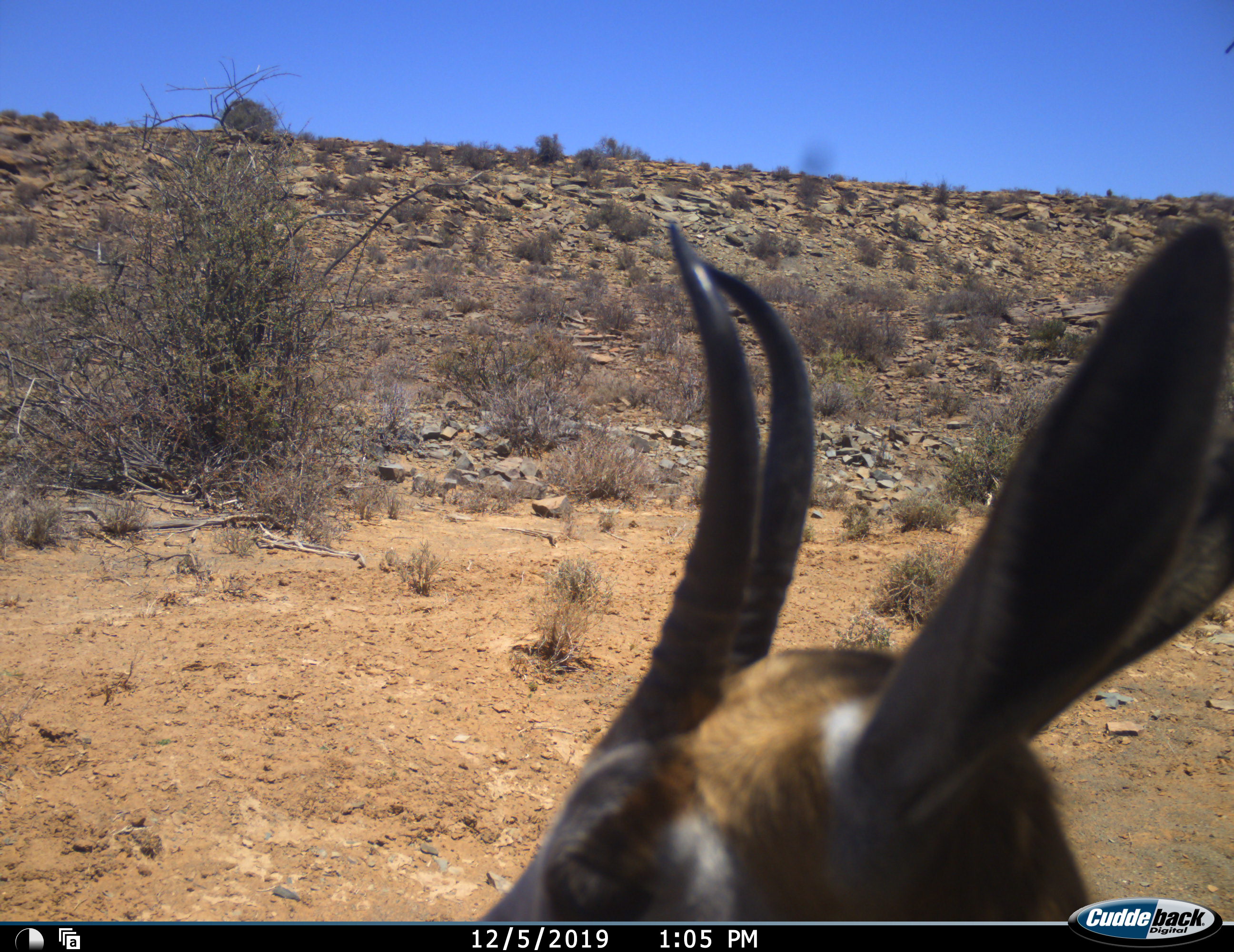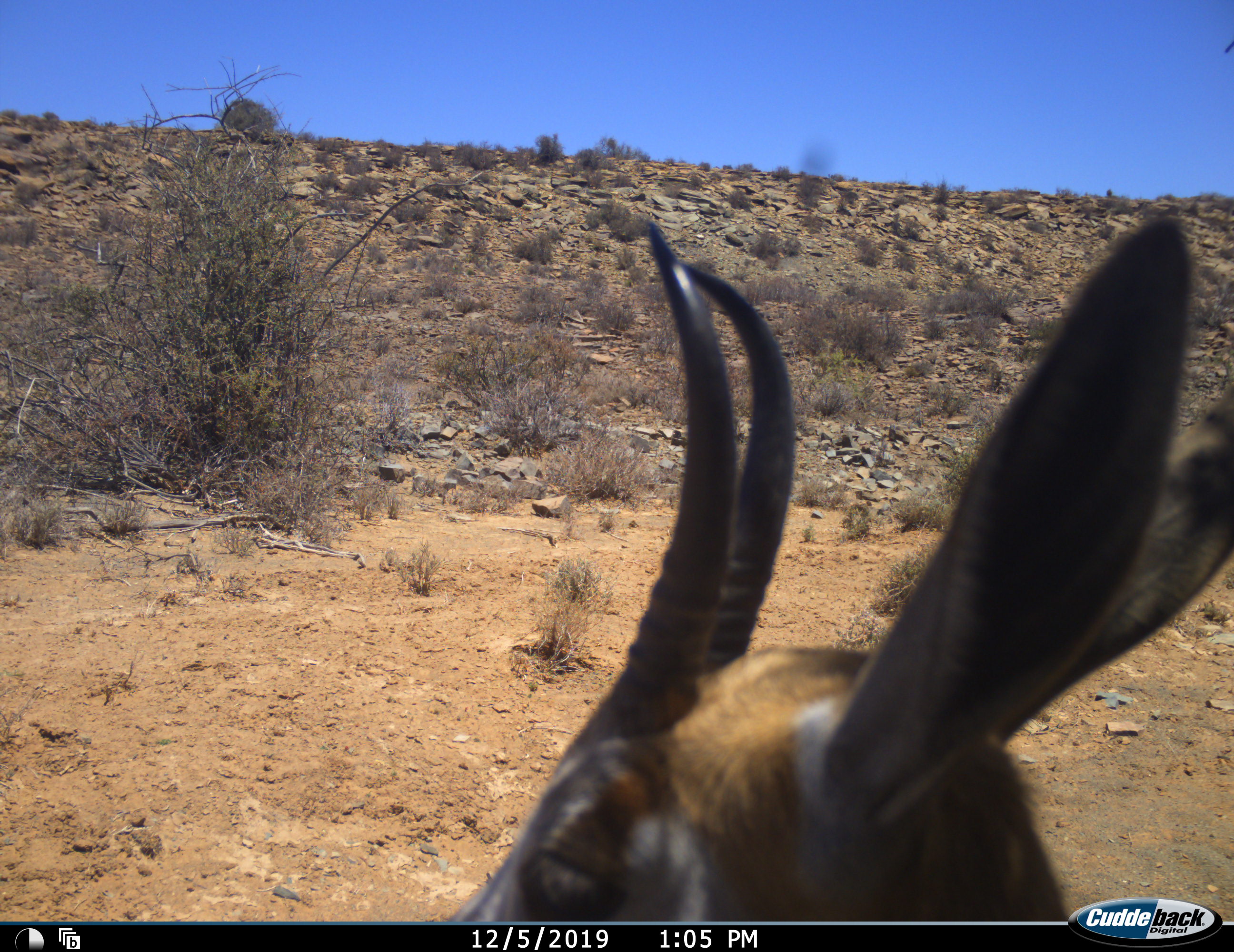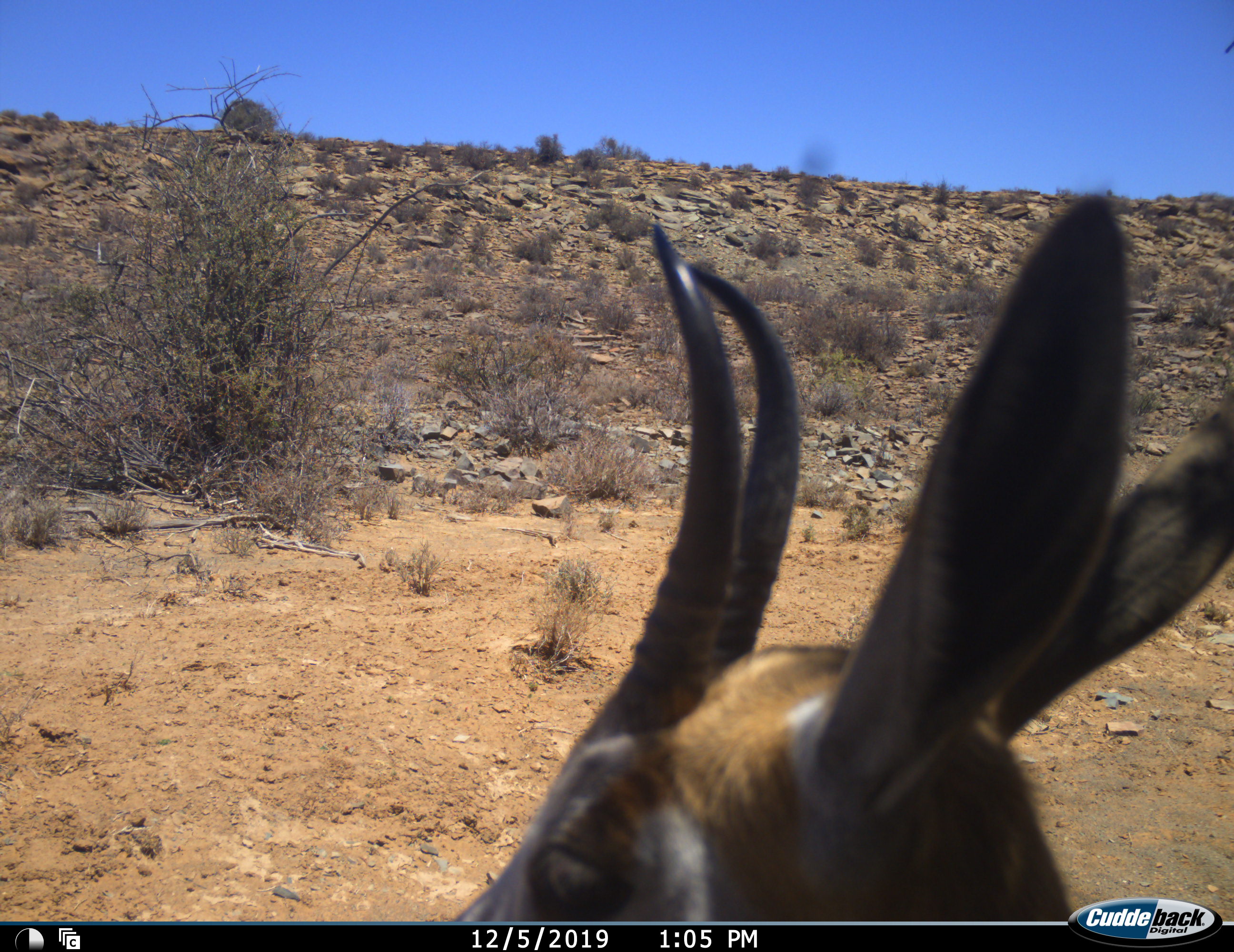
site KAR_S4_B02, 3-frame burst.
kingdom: Animalia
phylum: Chordata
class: Mammalia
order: Artiodactyla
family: Bovidae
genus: Antidorcas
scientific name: Antidorcas marsupialis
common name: springbok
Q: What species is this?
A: Springbok (Antidorcas marsupialis).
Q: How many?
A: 1.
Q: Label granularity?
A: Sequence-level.